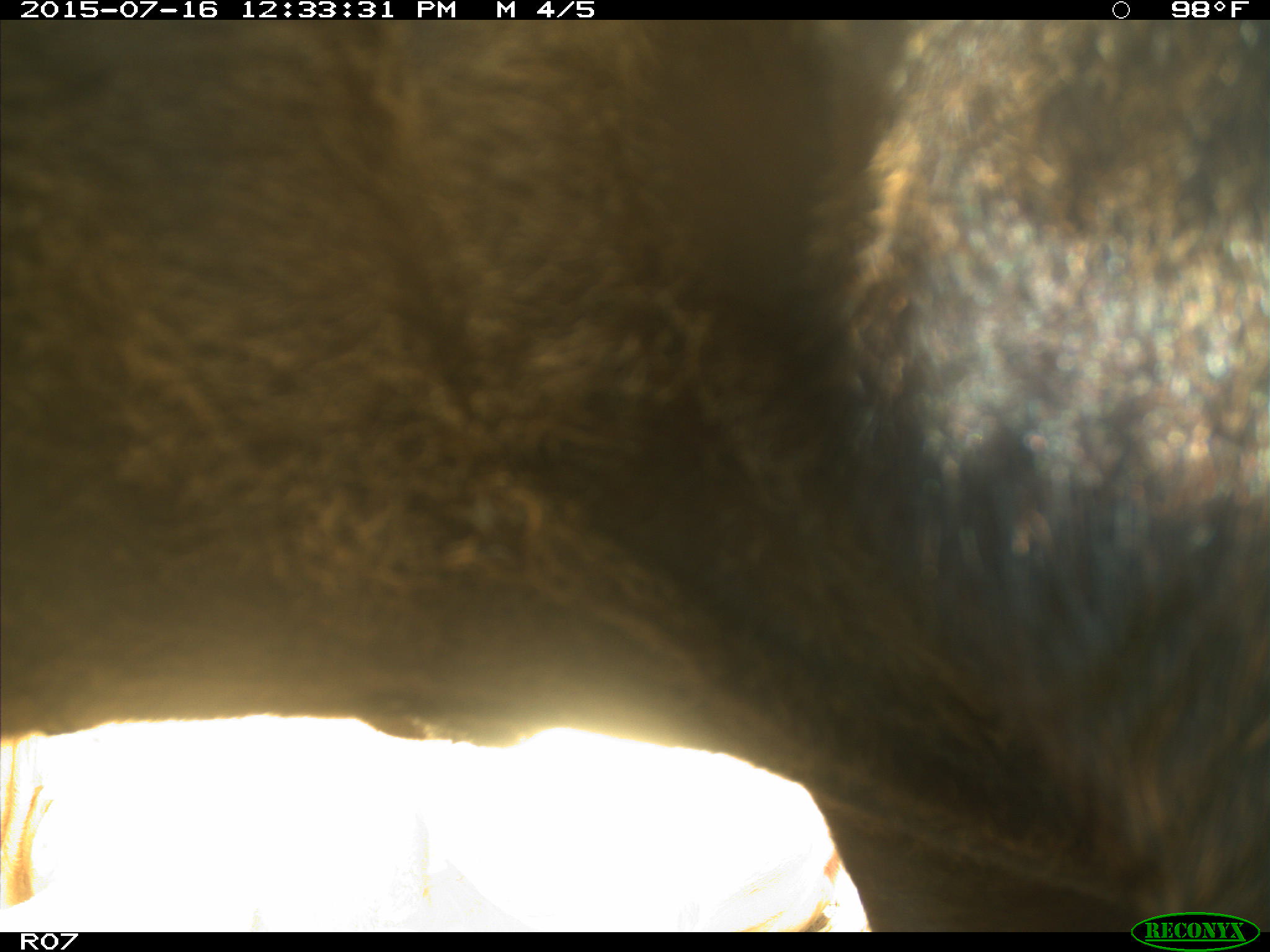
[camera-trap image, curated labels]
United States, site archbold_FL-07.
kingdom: Animalia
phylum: Chordata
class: Mammalia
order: Artiodactyla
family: Bovidae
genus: Bos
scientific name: Bos taurus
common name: domestic cow